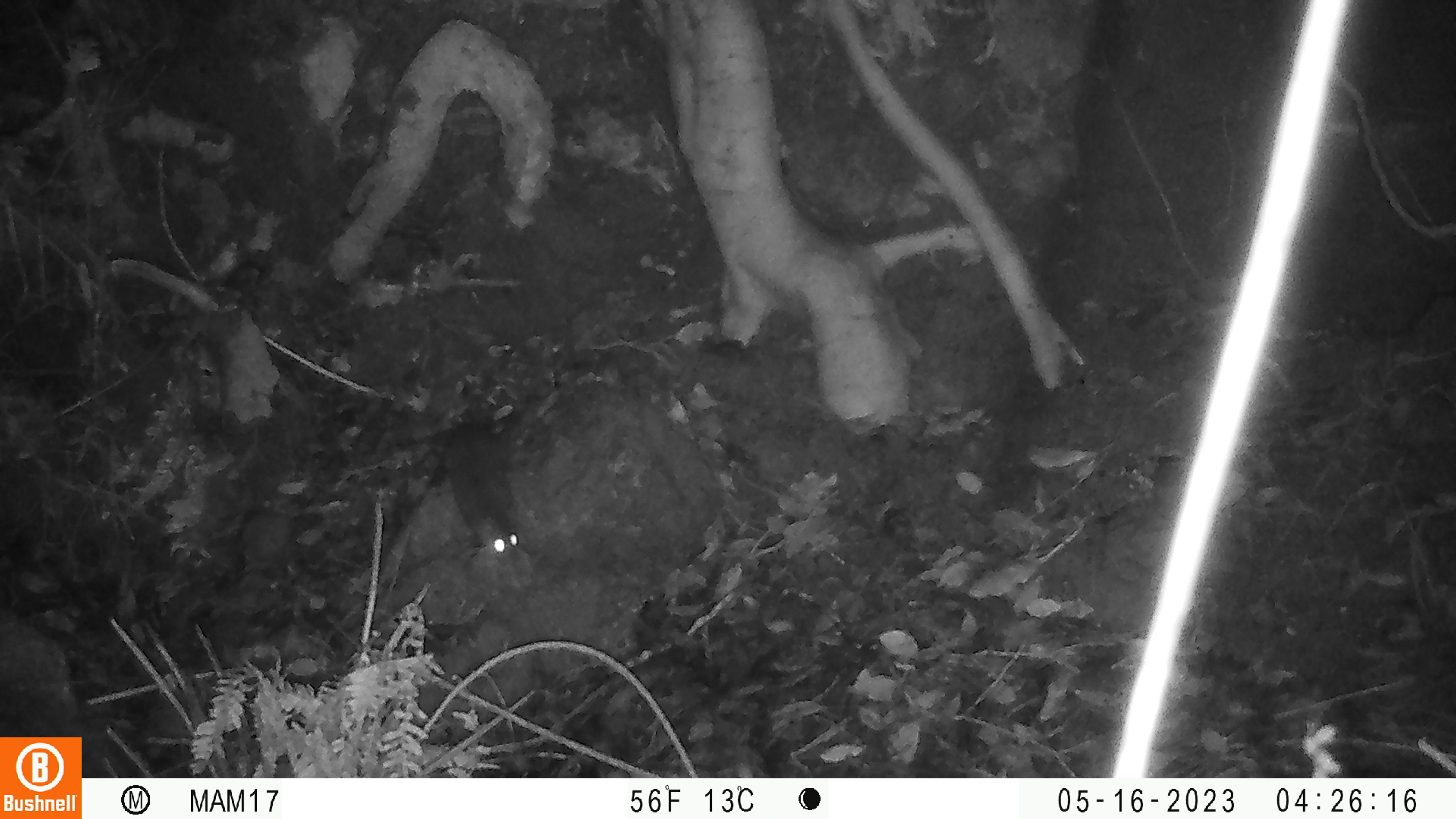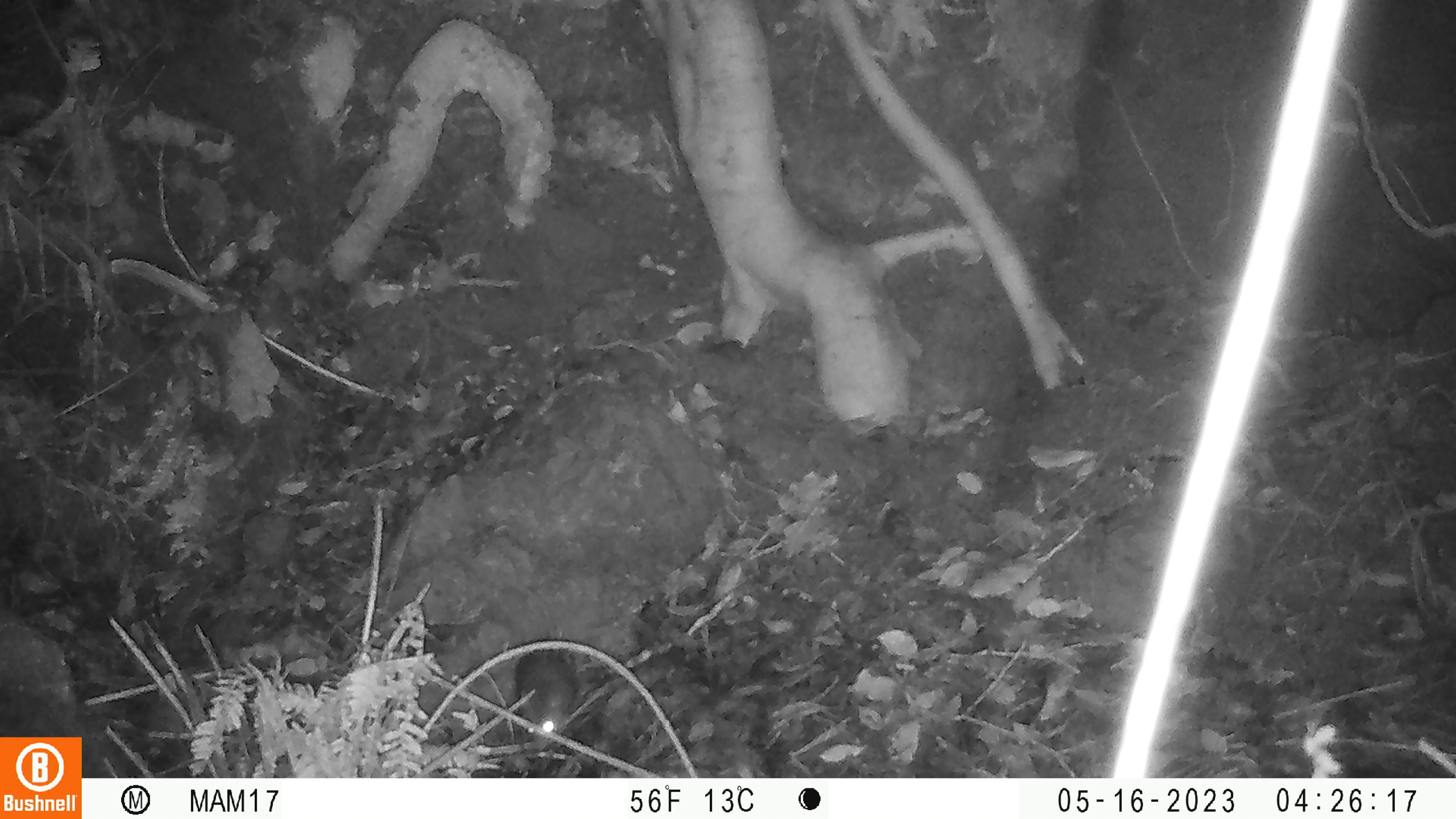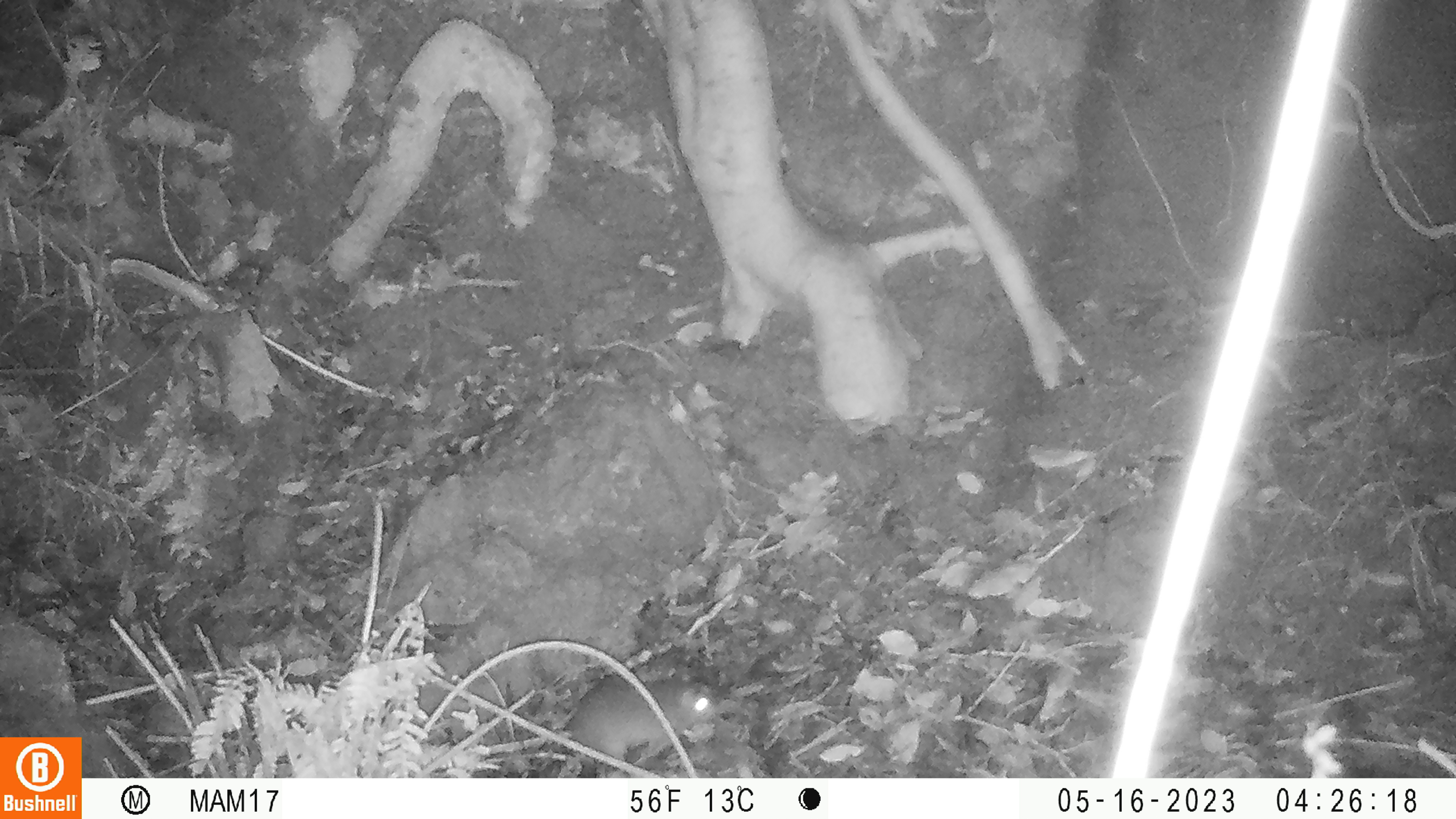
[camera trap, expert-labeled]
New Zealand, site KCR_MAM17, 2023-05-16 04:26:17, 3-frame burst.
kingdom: Animalia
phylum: Chordata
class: Mammalia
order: Rodentia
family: Muridae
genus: Rattus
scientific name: Rattus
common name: rat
Rat (Rattus).